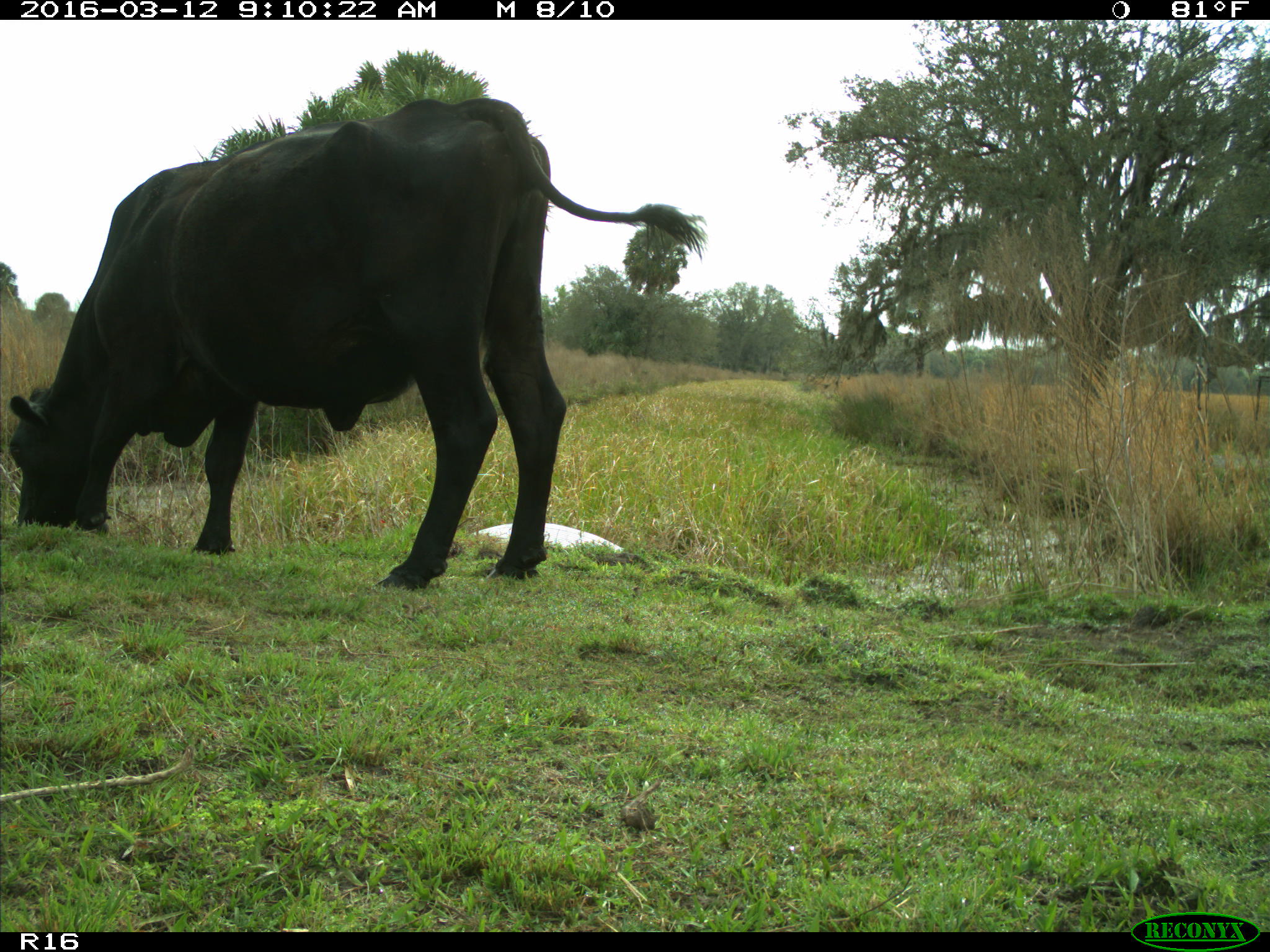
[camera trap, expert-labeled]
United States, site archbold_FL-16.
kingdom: Animalia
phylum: Chordata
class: Mammalia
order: Artiodactyla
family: Bovidae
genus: Bos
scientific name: Bos taurus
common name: domestic cow